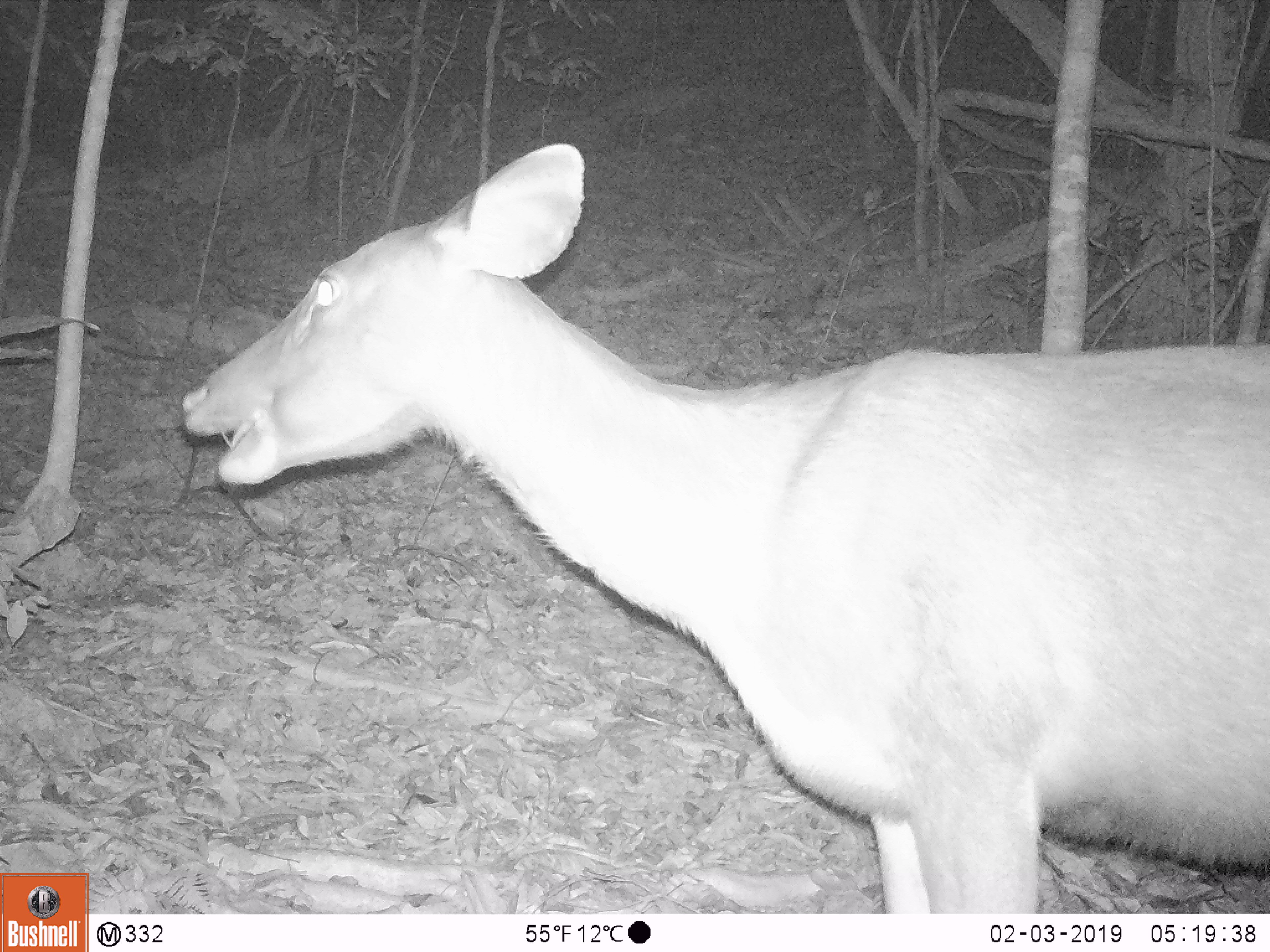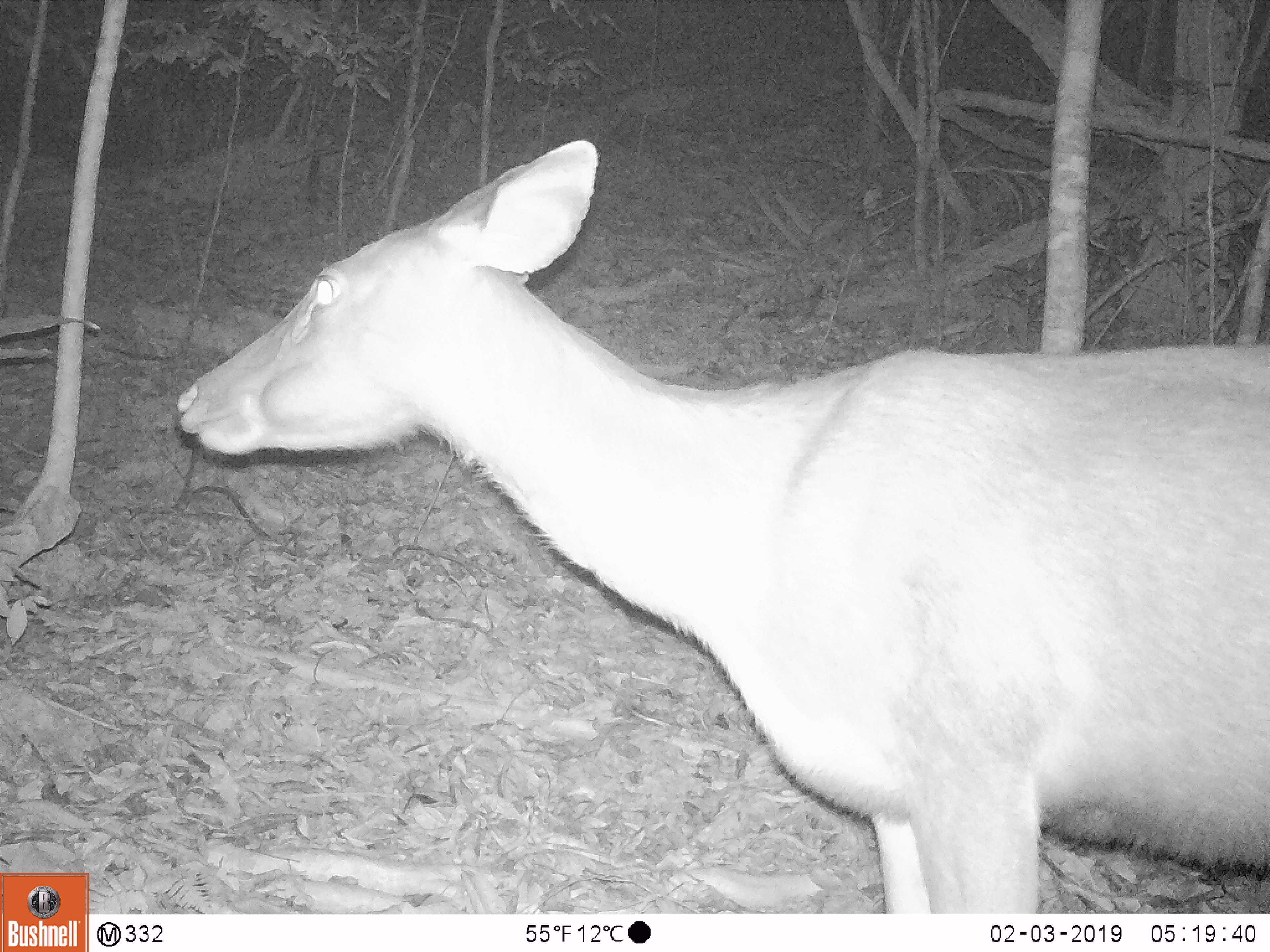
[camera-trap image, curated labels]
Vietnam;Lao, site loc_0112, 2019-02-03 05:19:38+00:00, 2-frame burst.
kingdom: Animalia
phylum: Chordata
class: Mammalia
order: Artiodactyla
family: Cervidae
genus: Rusa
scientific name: Rusa unicolor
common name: sambar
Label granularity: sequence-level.